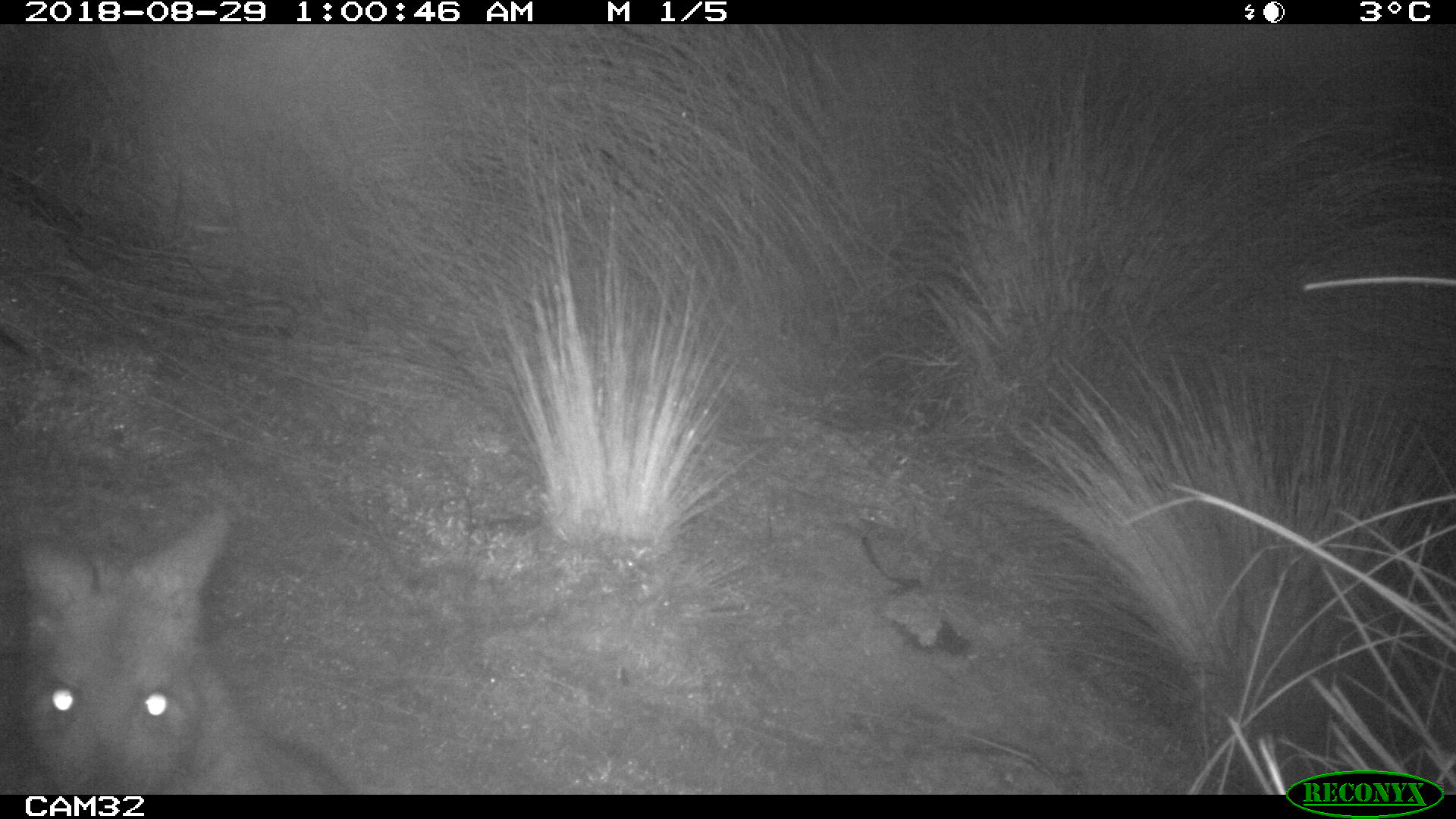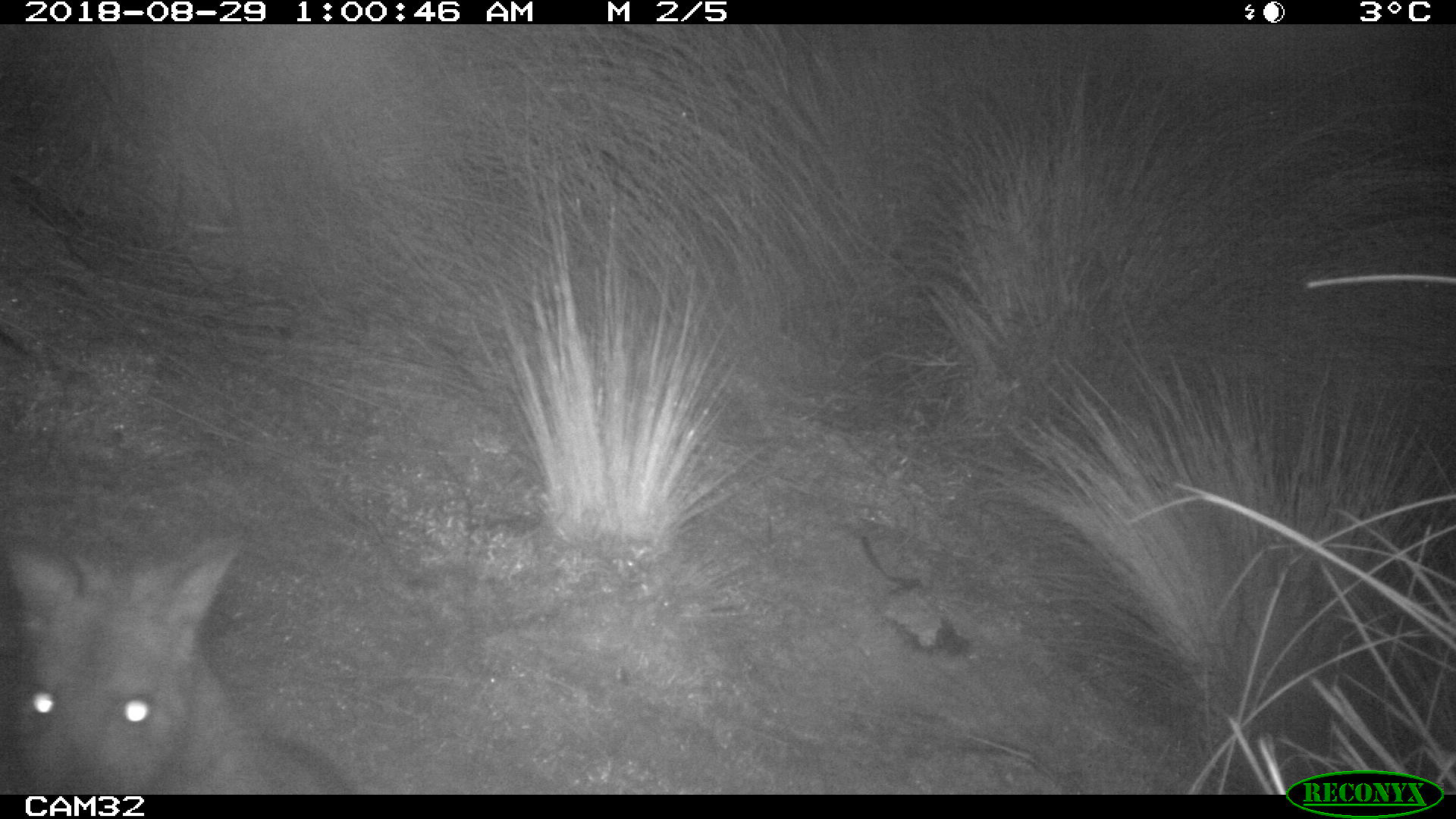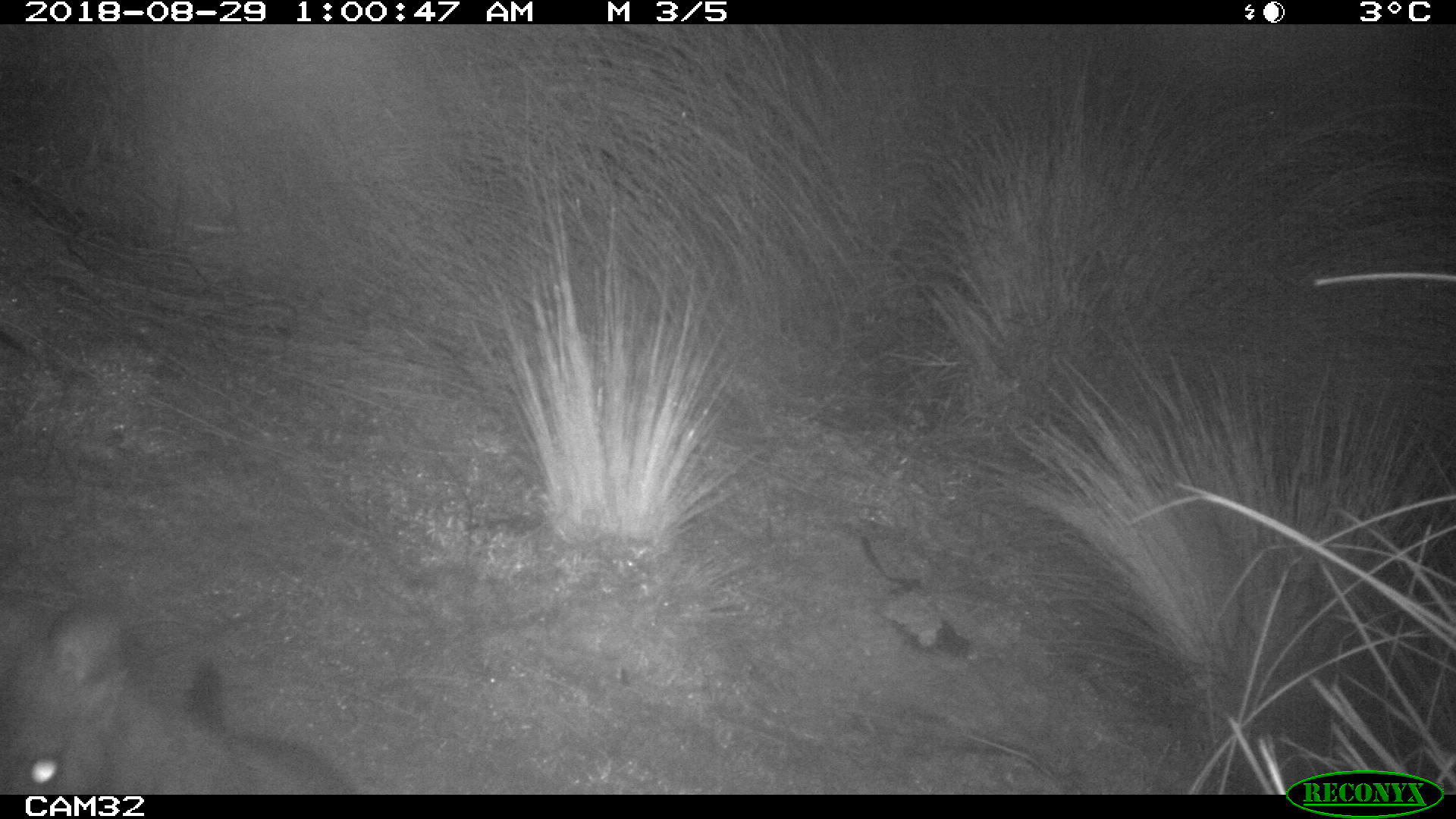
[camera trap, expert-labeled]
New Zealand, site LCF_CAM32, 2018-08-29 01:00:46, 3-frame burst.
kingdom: Animalia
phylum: Chordata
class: Mammalia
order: Diprotodontia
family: Macropodidae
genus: Notamacropus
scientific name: Notamacropus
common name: wallaby